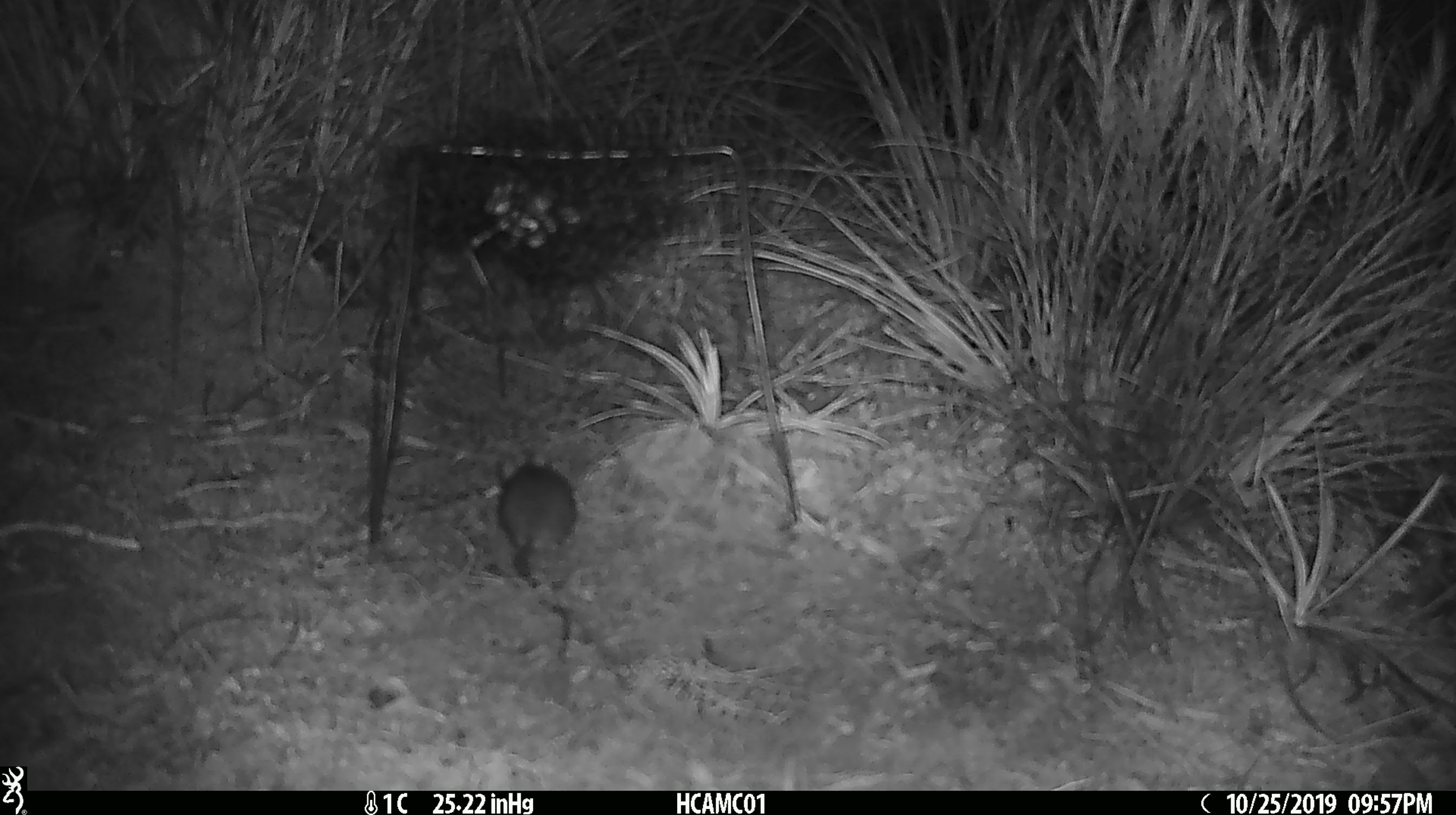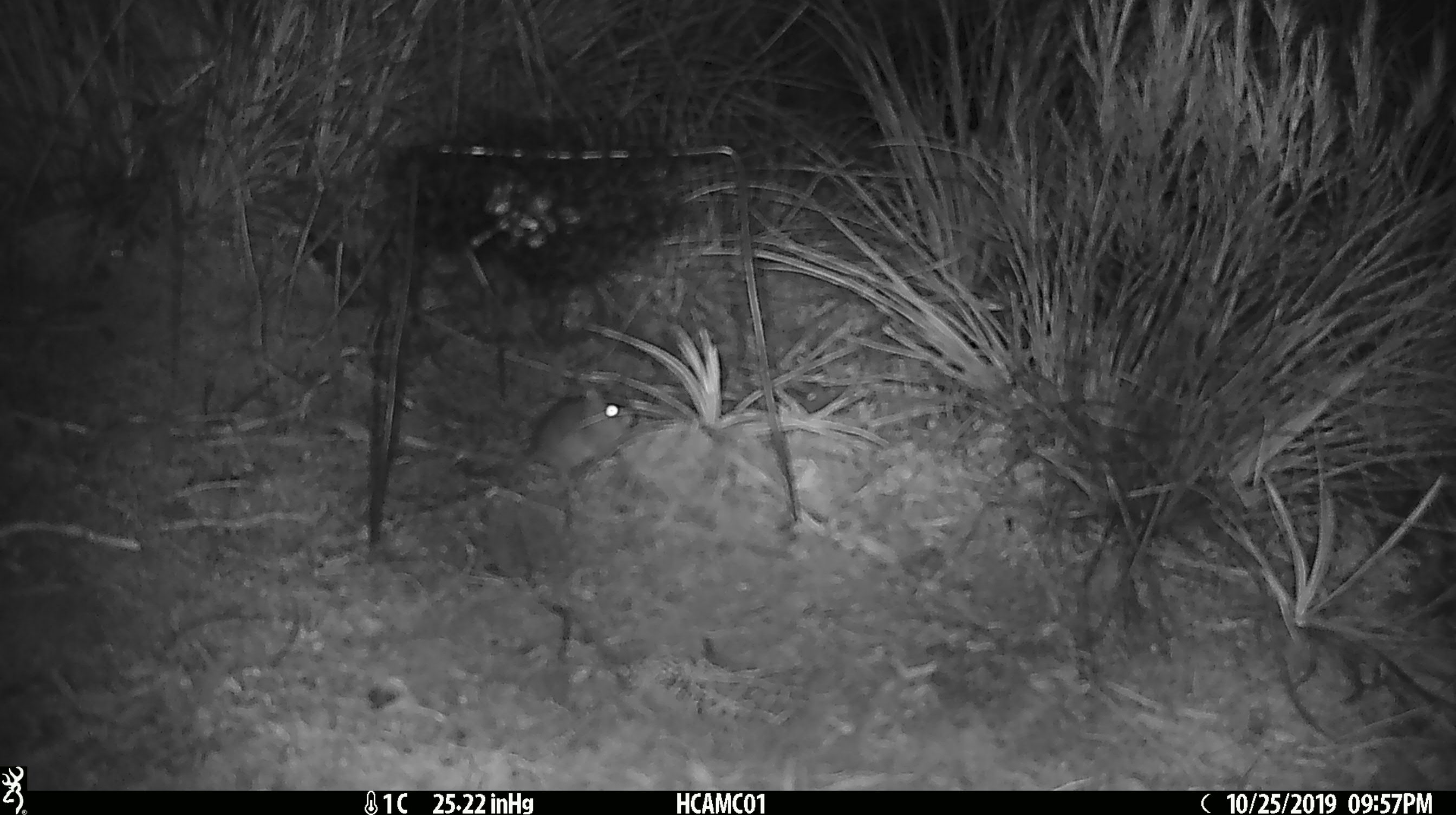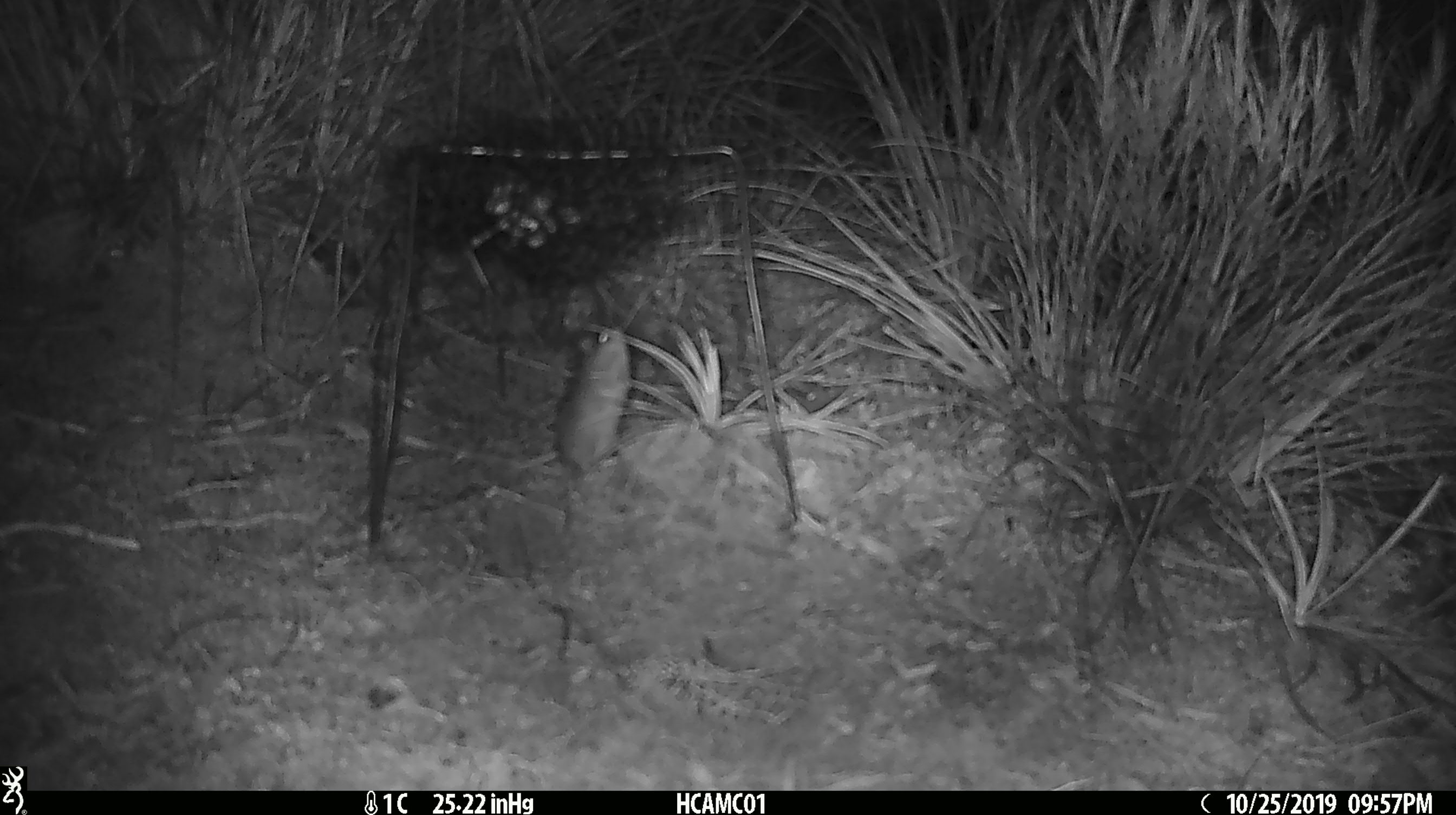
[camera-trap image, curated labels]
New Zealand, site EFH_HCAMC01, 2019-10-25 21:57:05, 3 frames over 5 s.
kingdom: Animalia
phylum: Chordata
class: Mammalia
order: Rodentia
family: Muridae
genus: Mus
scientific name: Mus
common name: mouse